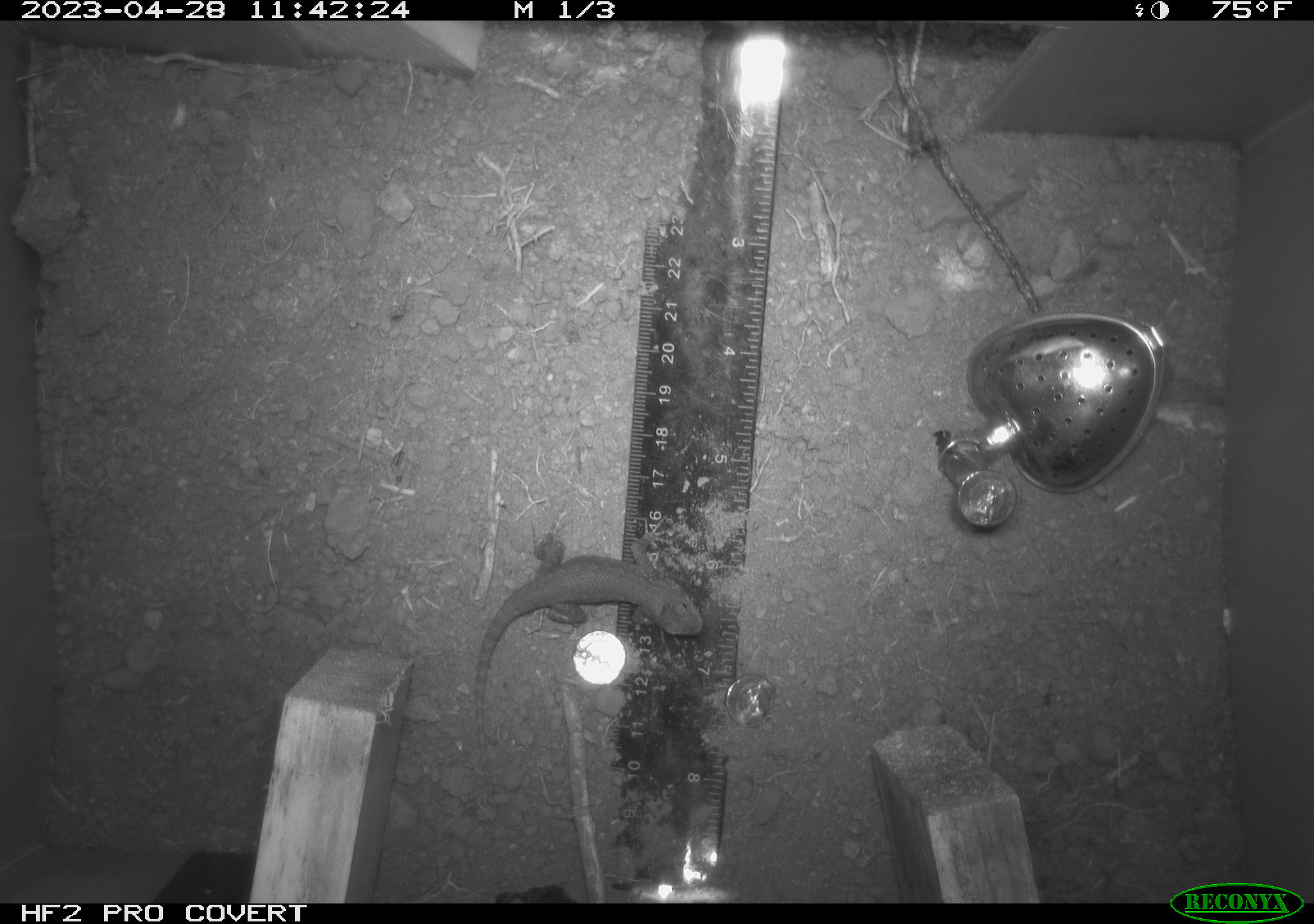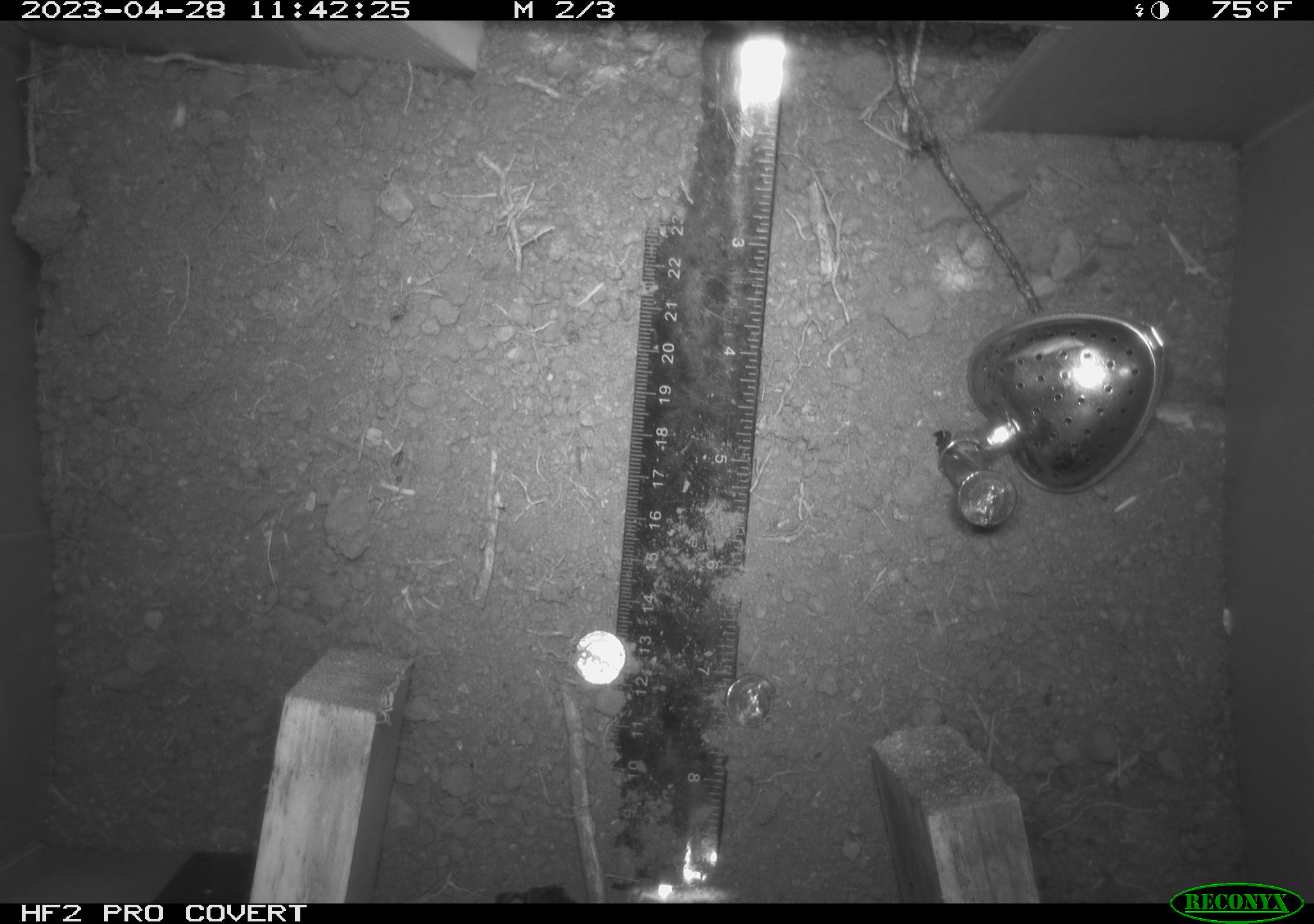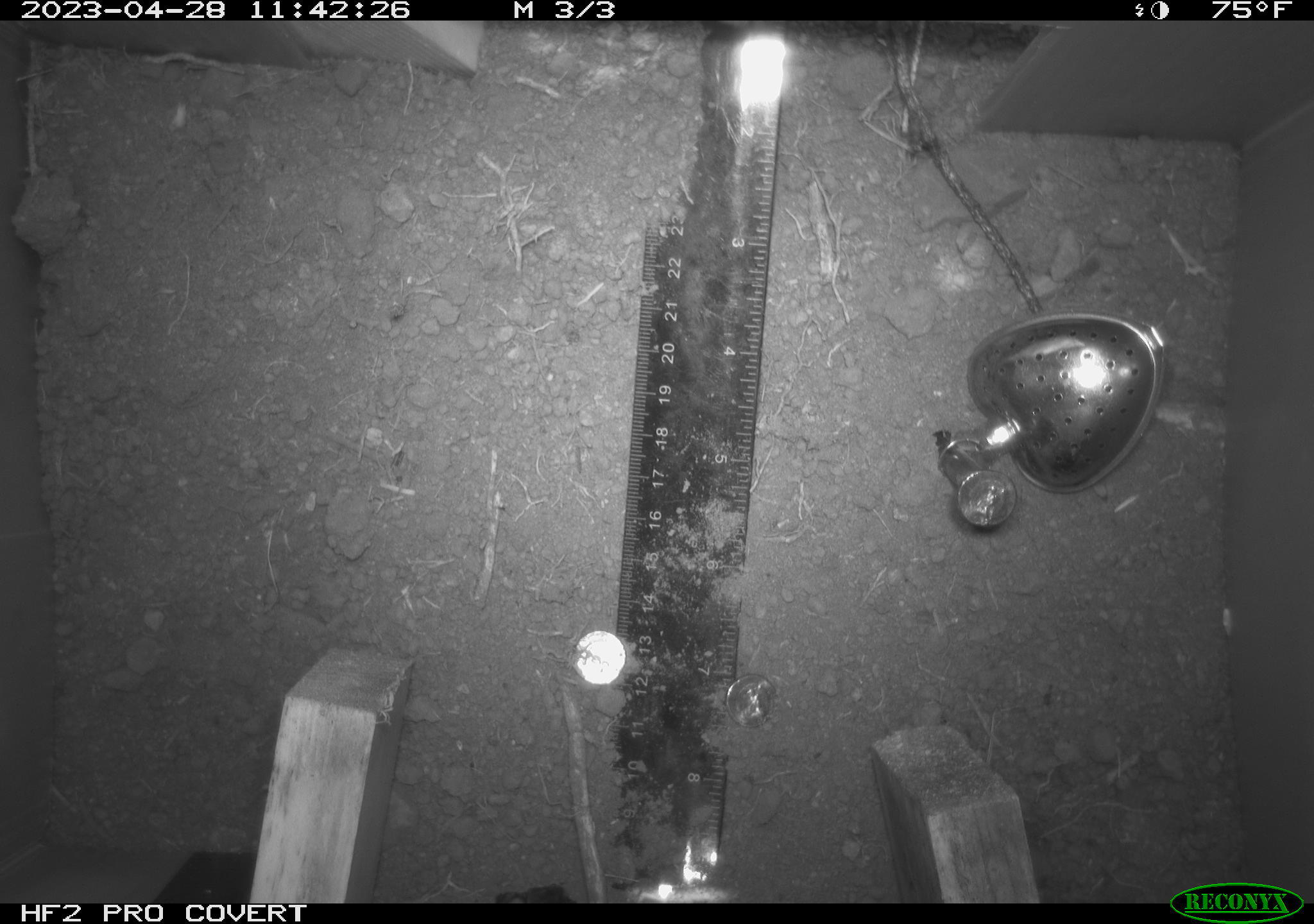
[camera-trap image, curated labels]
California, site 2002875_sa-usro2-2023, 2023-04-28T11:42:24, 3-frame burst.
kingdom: Animalia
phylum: Chordata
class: Reptilia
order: Squamata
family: Phrynosomatidae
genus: Sceloporus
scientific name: Sceloporus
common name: spiny lizards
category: sceloporus species